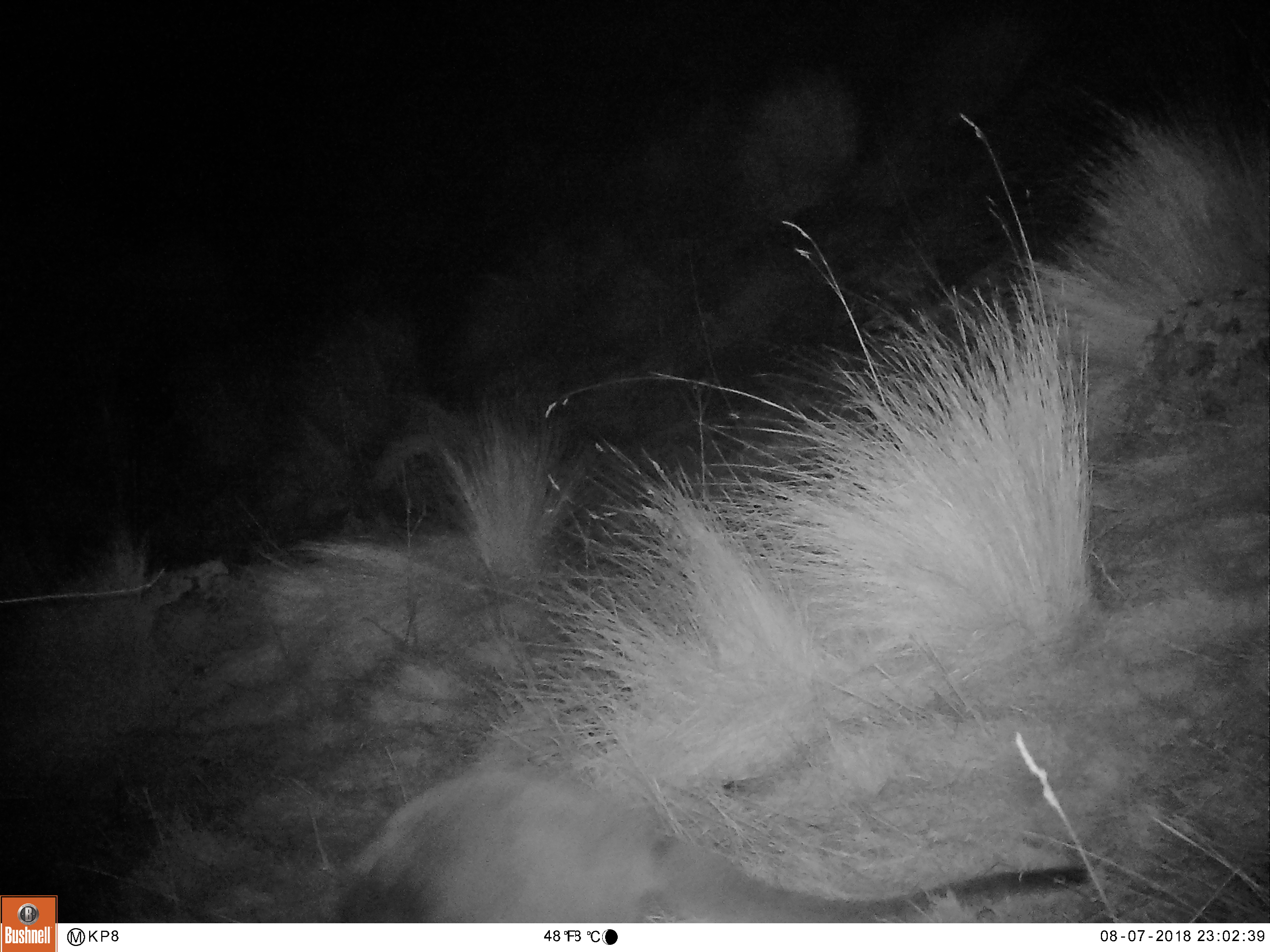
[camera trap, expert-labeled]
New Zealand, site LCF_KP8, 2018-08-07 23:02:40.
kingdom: Animalia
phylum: Chordata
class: Mammalia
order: Diprotodontia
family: Macropodidae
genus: Notamacropus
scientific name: Notamacropus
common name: wallaby